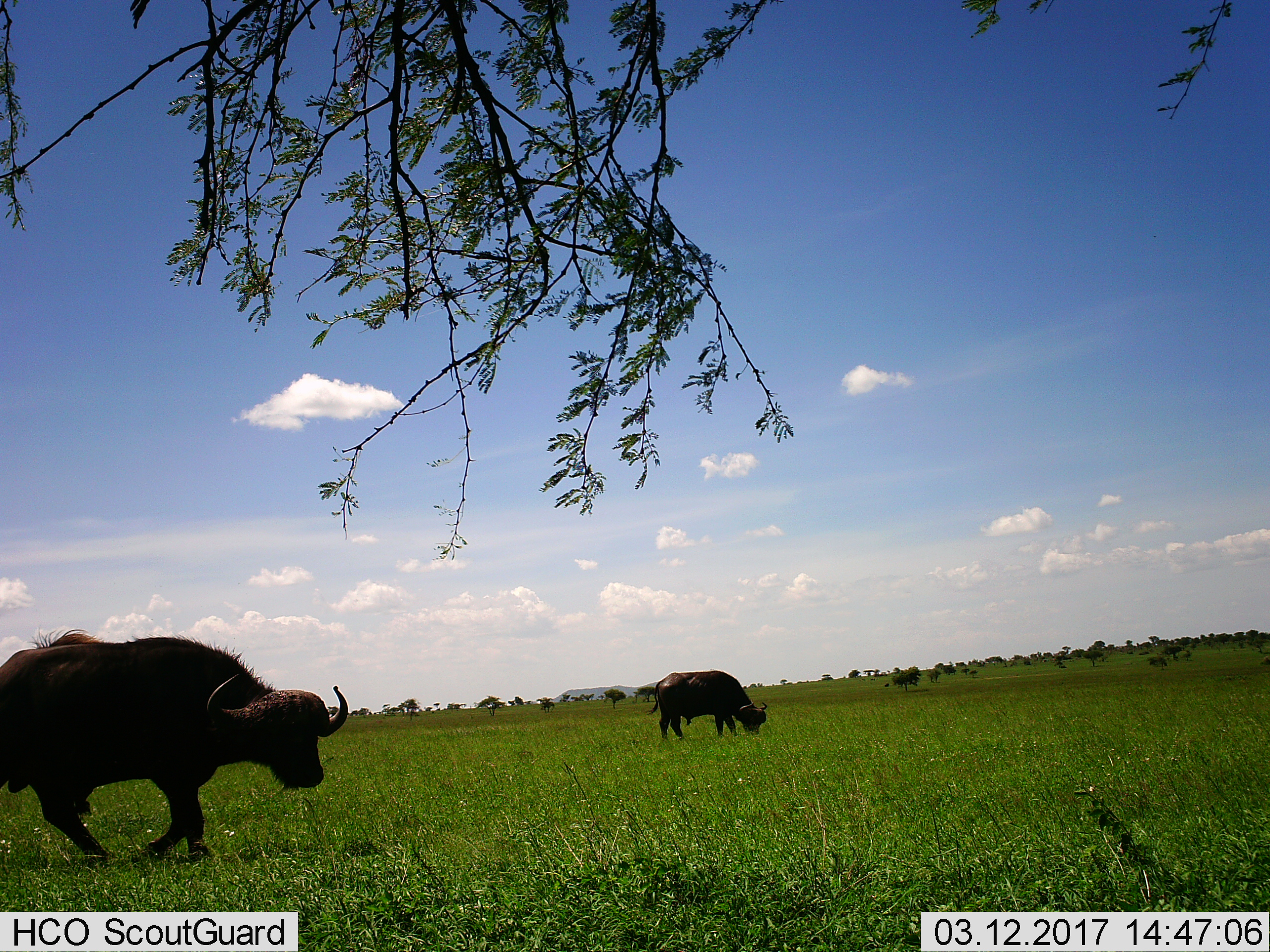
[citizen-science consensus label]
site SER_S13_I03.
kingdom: Animalia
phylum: Chordata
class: Mammalia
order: Artiodactyla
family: Bovidae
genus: Syncerus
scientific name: Syncerus caffer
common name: african buffalo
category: buffalo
Buffalo (african buffalo) (Syncerus caffer), count 2. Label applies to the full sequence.